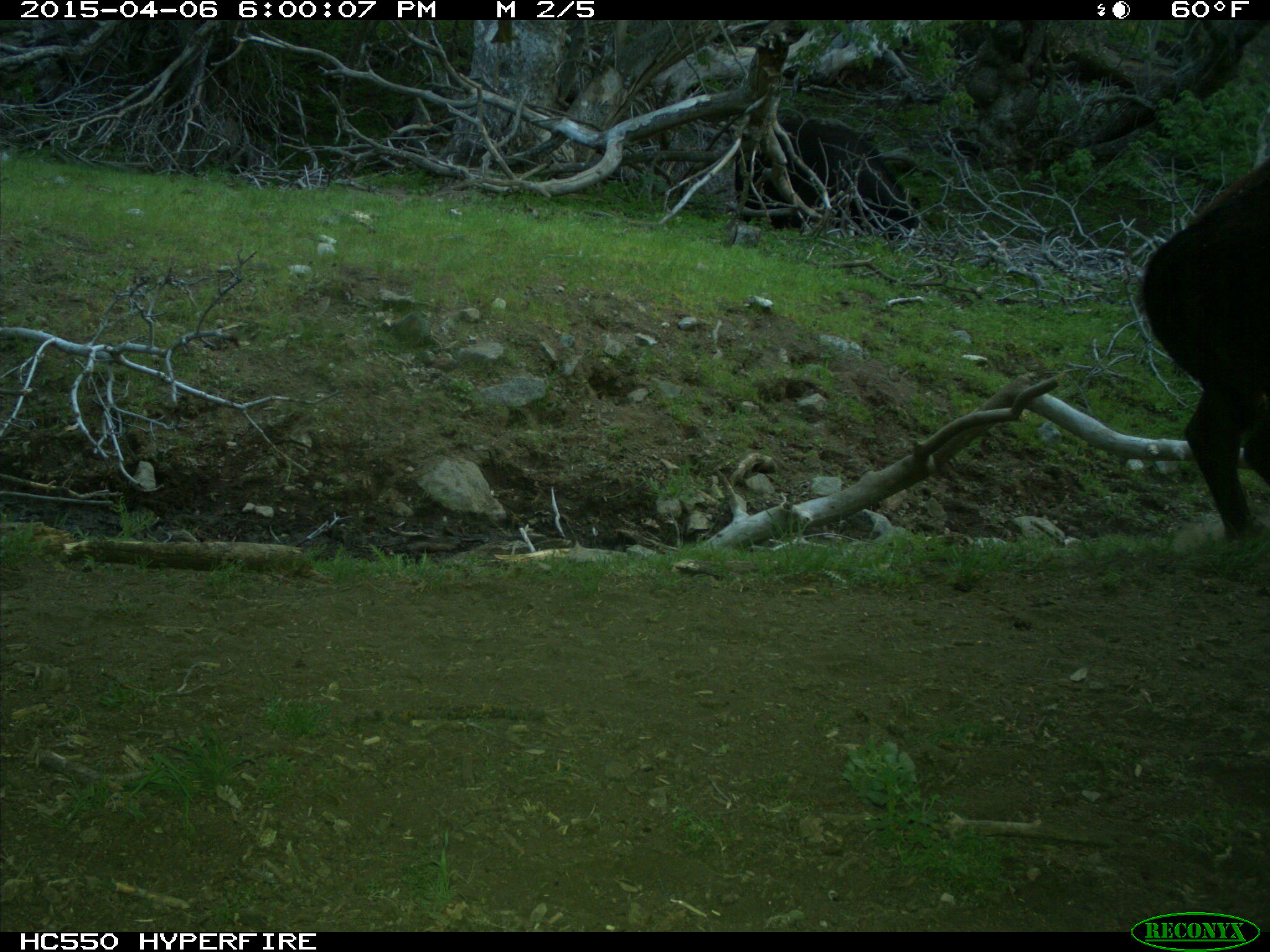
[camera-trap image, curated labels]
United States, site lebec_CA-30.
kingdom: Animalia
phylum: Chordata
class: Mammalia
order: Artiodactyla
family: Bovidae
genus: Bos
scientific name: Bos taurus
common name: domestic cow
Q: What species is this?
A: Bos taurus (domestic cow).